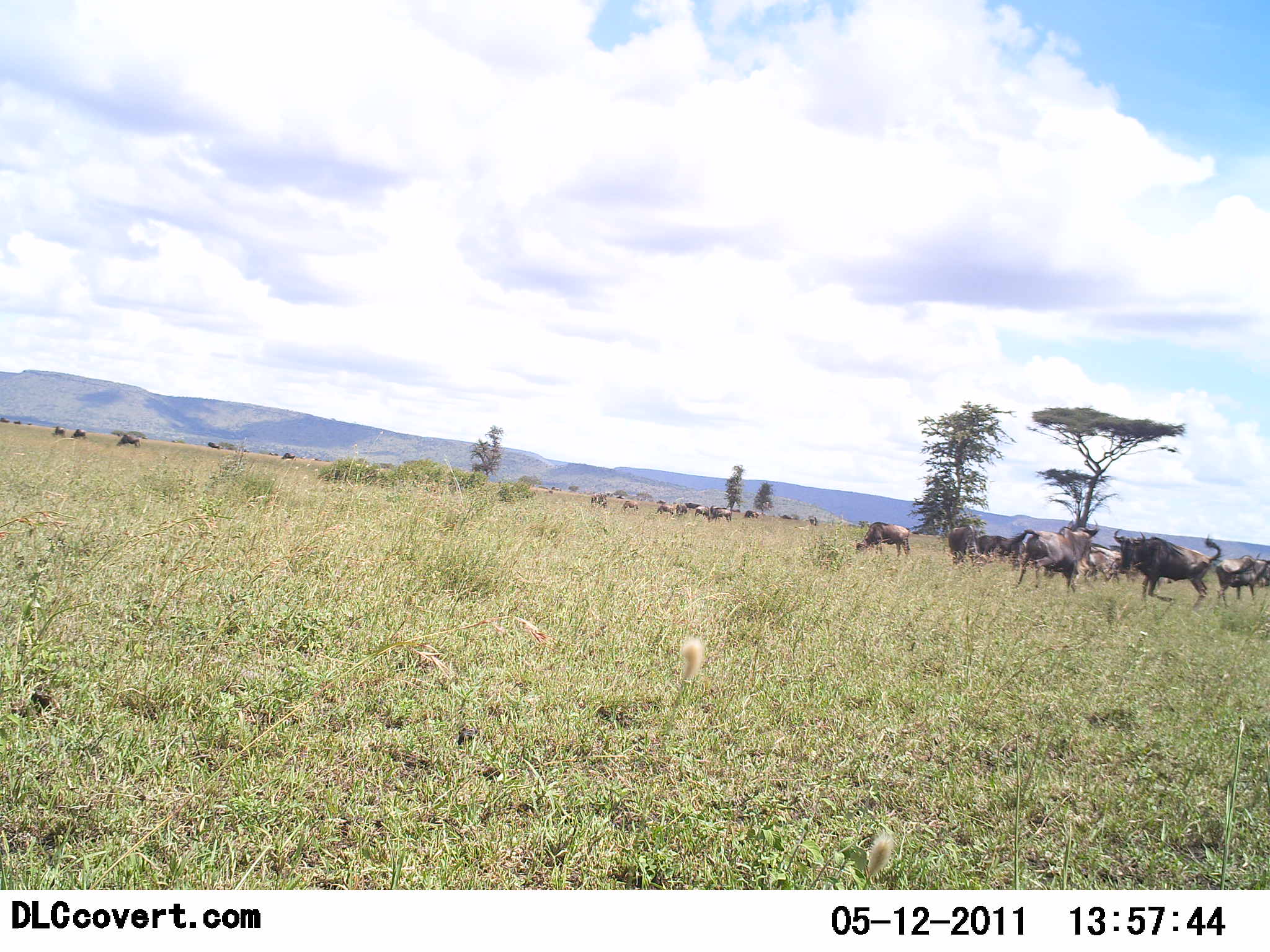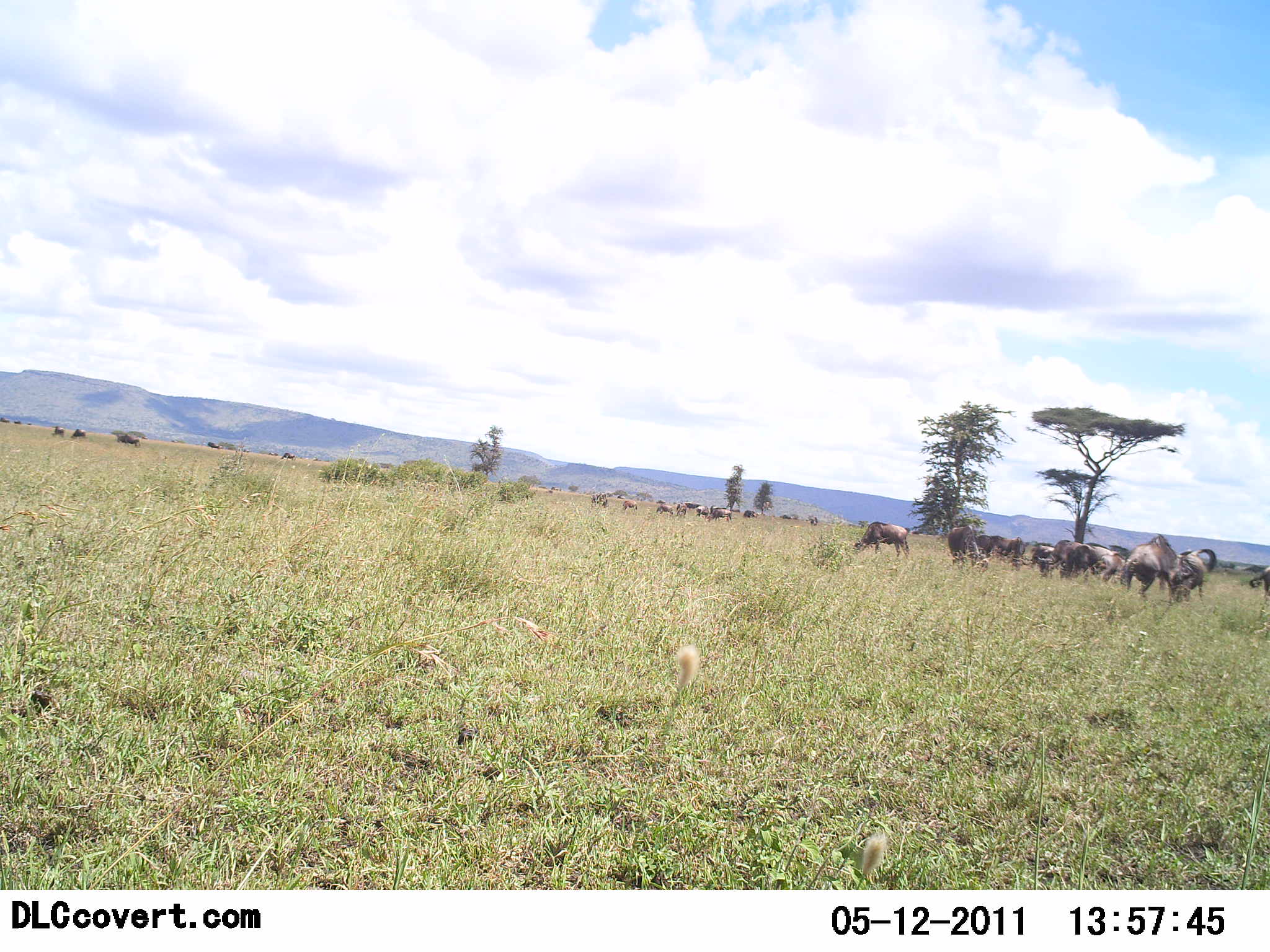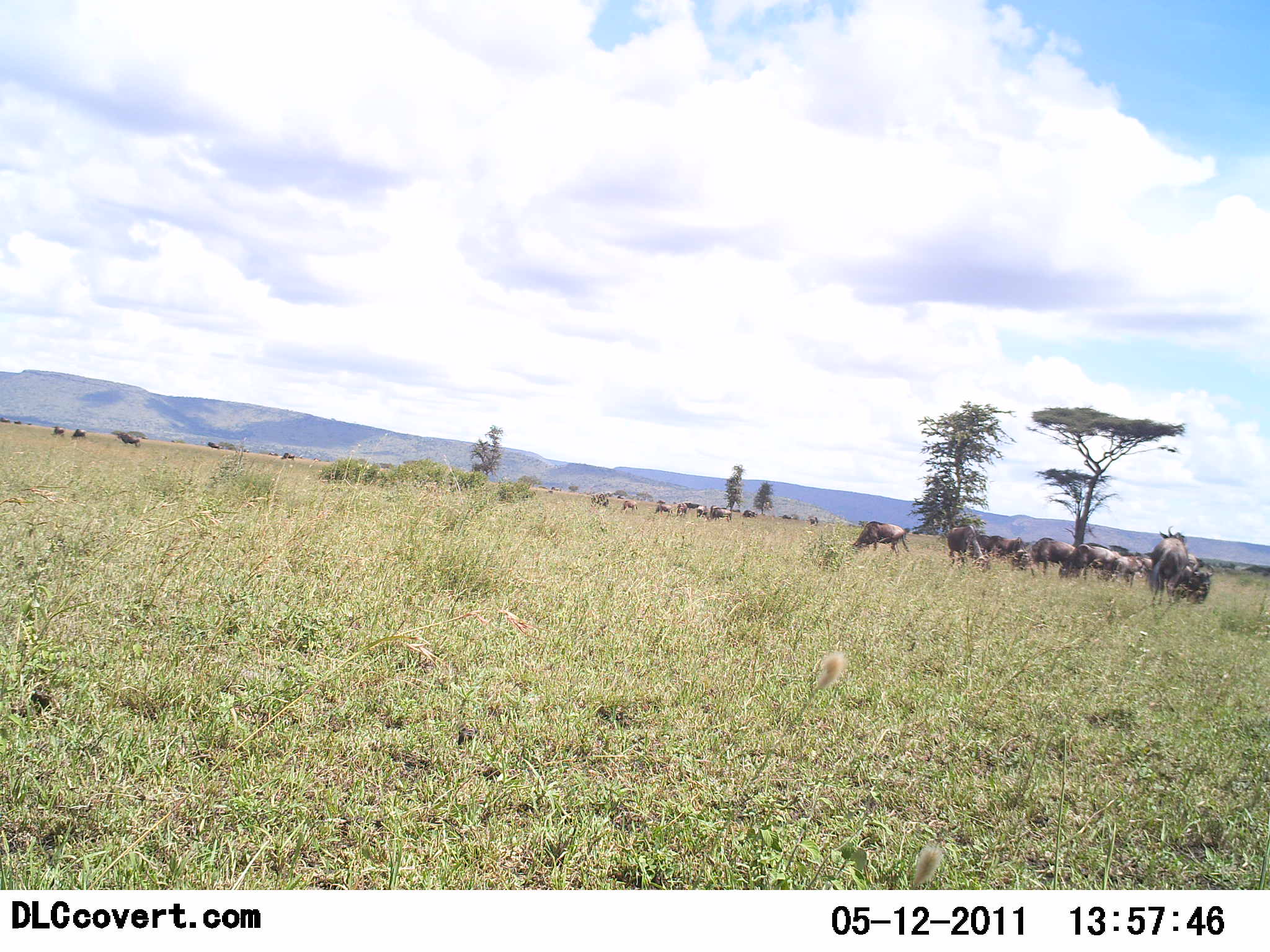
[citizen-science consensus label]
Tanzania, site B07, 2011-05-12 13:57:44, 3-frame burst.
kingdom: Animalia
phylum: Chordata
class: Mammalia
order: Artiodactyla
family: Bovidae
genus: Connochaetes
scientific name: Connochaetes taurinus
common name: blue wildebeest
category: wildebeest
Wildebeest (blue wildebeest) (Connochaetes taurinus), count 11-50. Behavior (volunteer vote fractions): standing 20%, resting 0%, moving 70%, interacting 10%. Young present (vote fraction): 0%. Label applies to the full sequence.